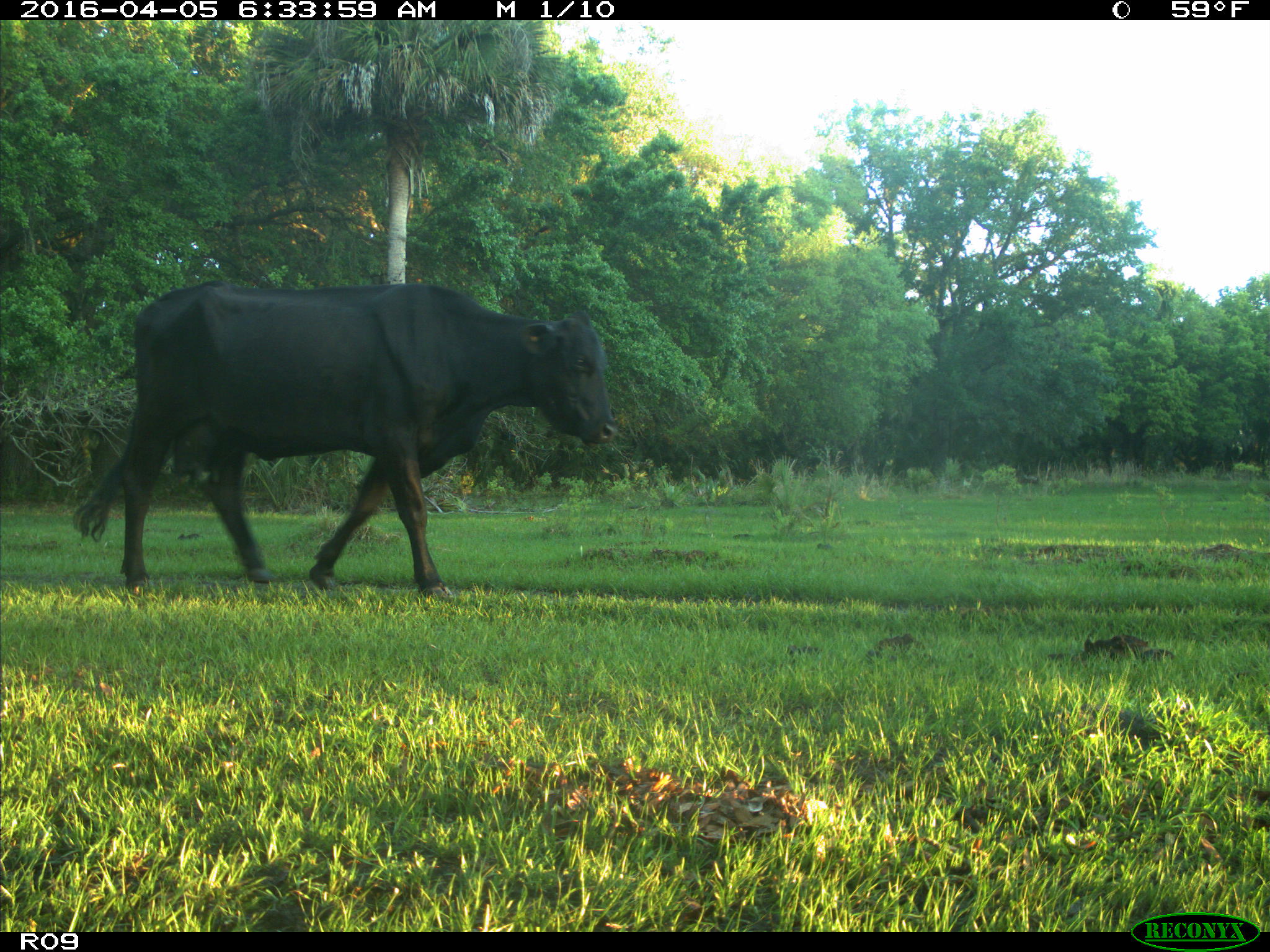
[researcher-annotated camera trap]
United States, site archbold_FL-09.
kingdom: Animalia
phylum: Chordata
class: Mammalia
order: Artiodactyla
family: Bovidae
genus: Bos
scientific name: Bos taurus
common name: domestic cow